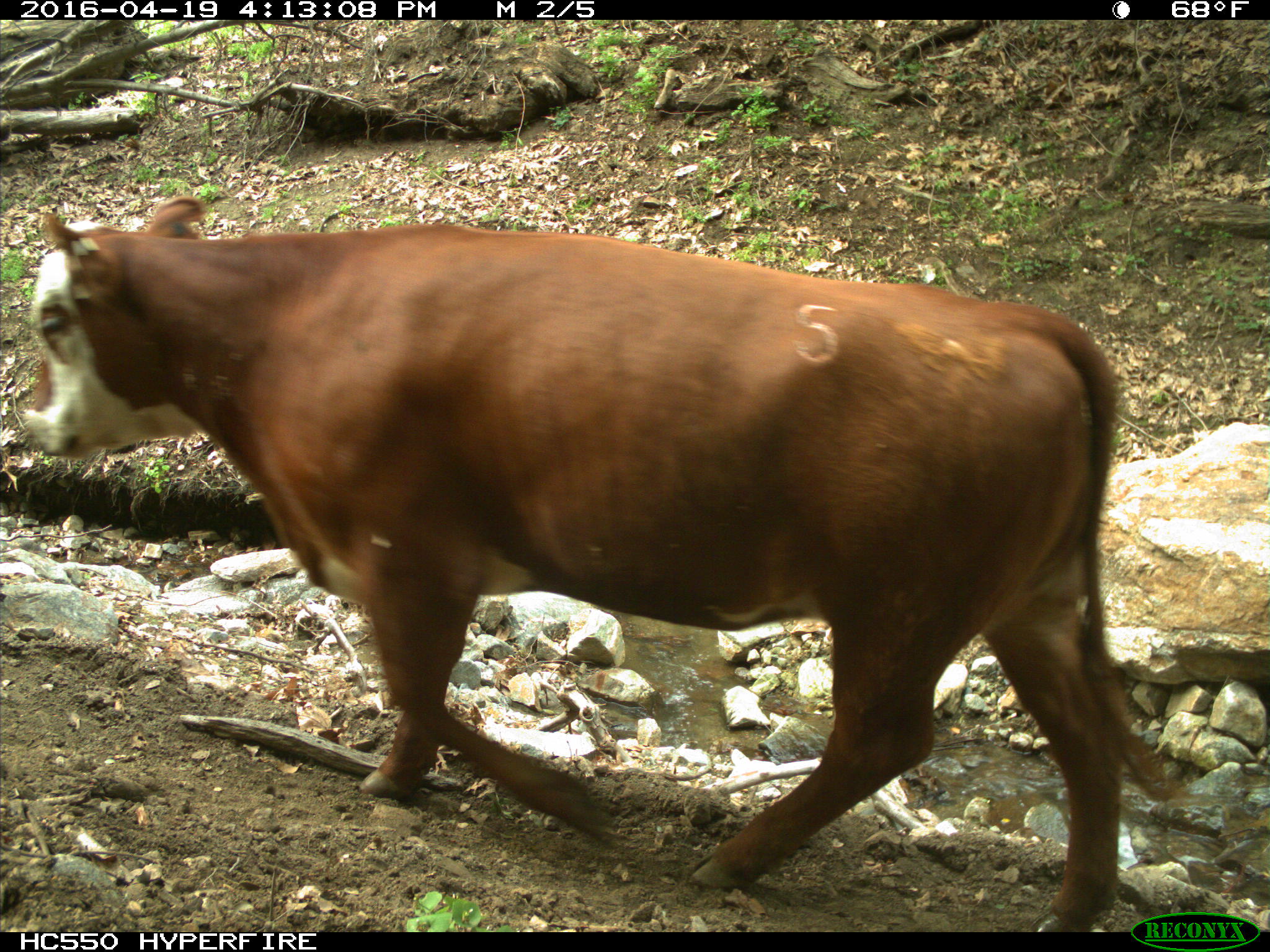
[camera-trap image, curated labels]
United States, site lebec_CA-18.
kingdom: Animalia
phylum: Chordata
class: Mammalia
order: Artiodactyla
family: Bovidae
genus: Bos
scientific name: Bos taurus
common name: domestic cow